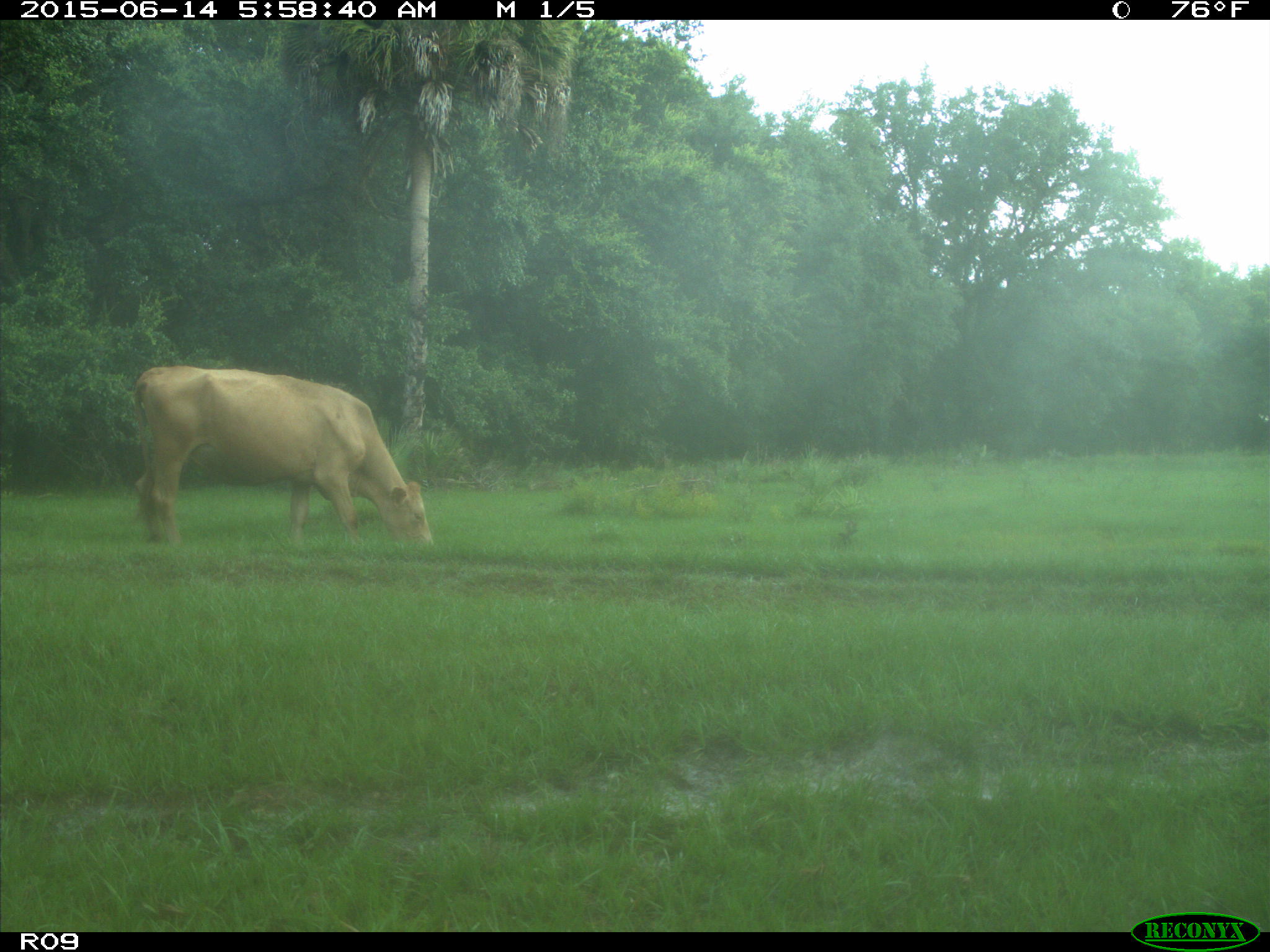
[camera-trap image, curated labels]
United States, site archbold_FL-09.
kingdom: Animalia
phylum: Chordata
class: Mammalia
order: Artiodactyla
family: Bovidae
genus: Bos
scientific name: Bos taurus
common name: domestic cow